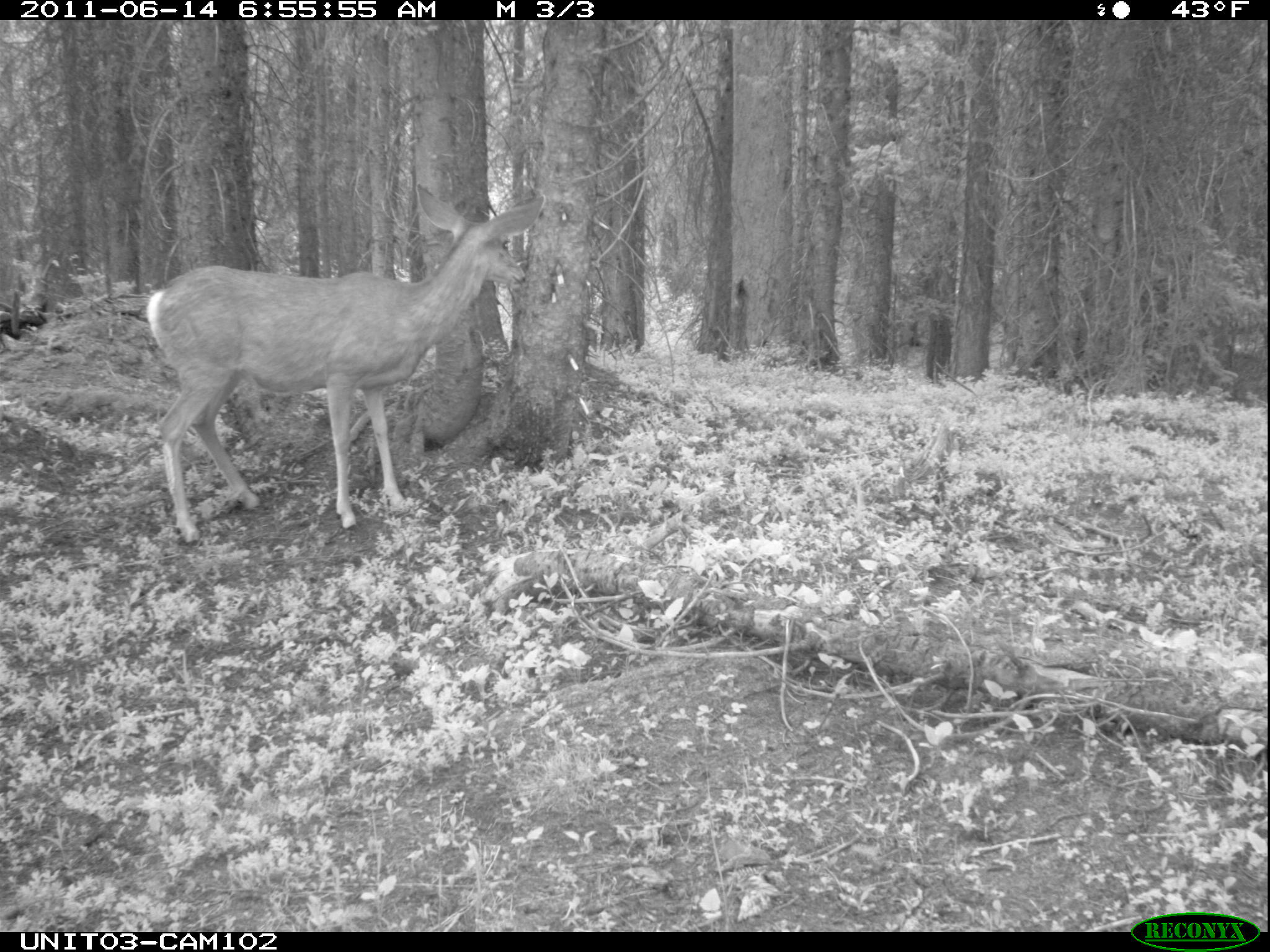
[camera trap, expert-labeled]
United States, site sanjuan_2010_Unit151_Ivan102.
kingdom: Animalia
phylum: Chordata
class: Mammalia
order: Artiodactyla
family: Cervidae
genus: Odocoileus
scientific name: Odocoileus hemionus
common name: mule deer